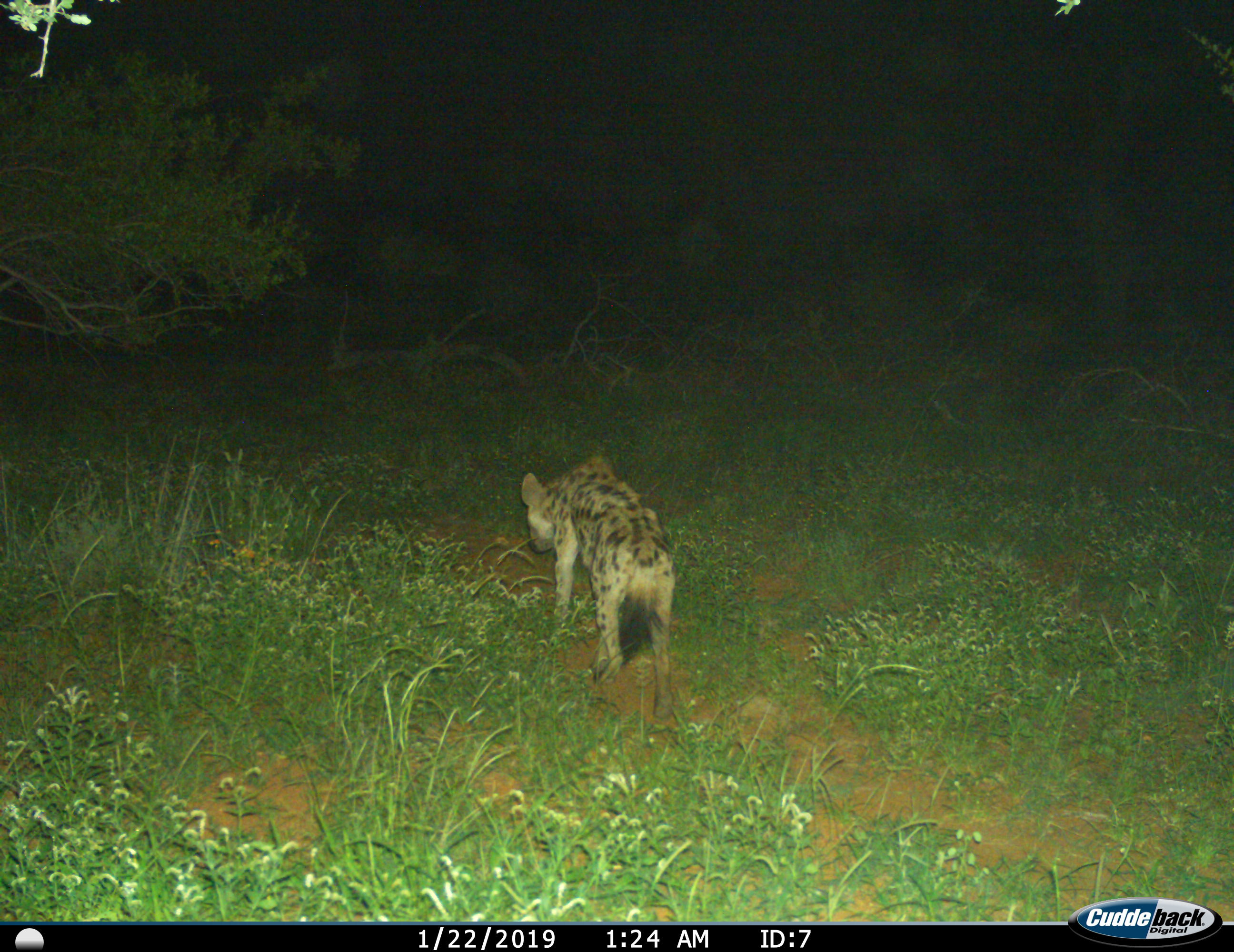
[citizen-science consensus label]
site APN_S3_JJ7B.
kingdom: Animalia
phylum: Chordata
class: Mammalia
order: Carnivora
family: Hyaenidae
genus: Crocuta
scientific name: Crocuta crocuta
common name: spotted hyena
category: hyenaspotted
Hyenaspotted (spotted hyena) (Crocuta crocuta), count 1. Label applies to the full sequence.